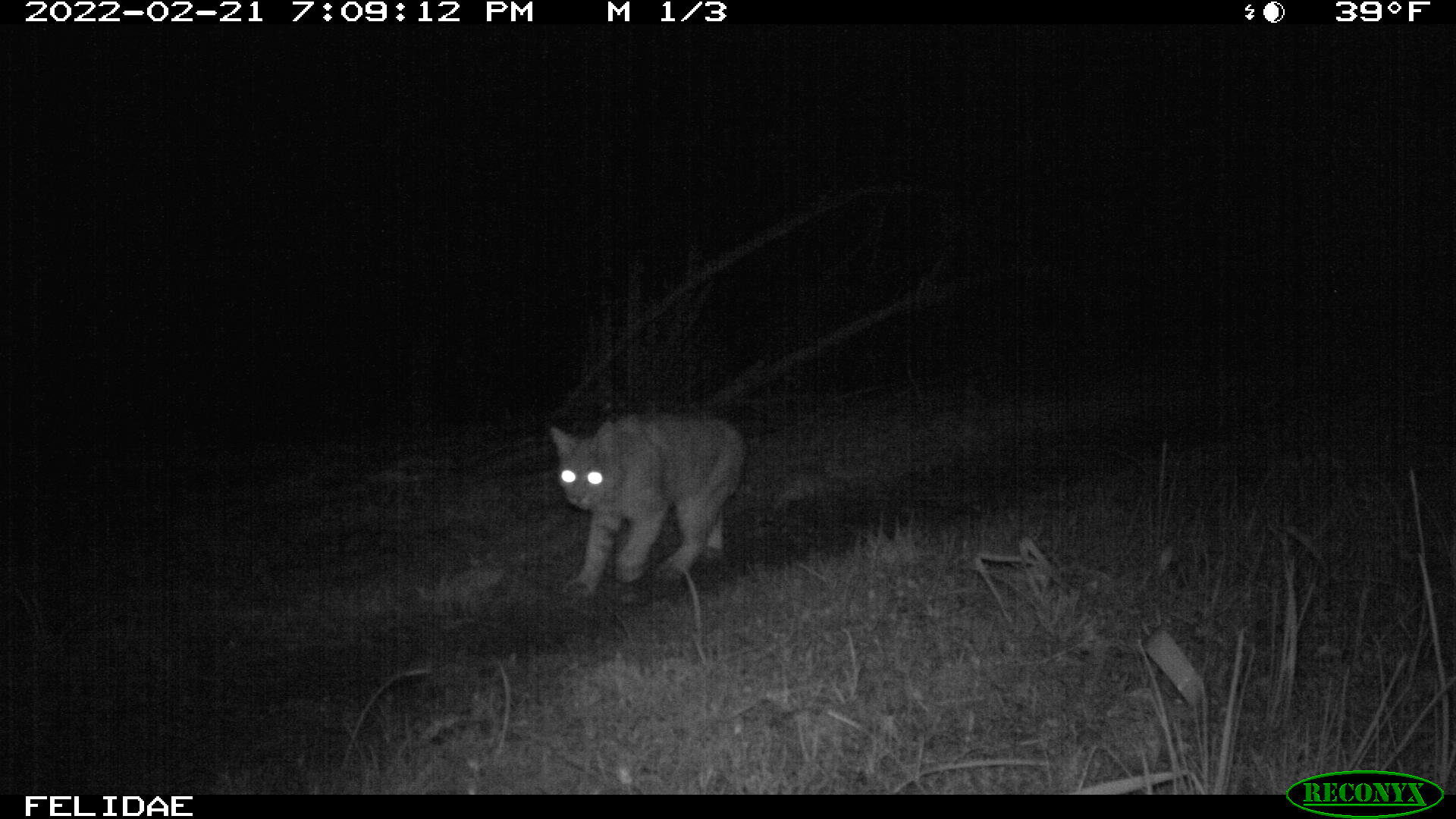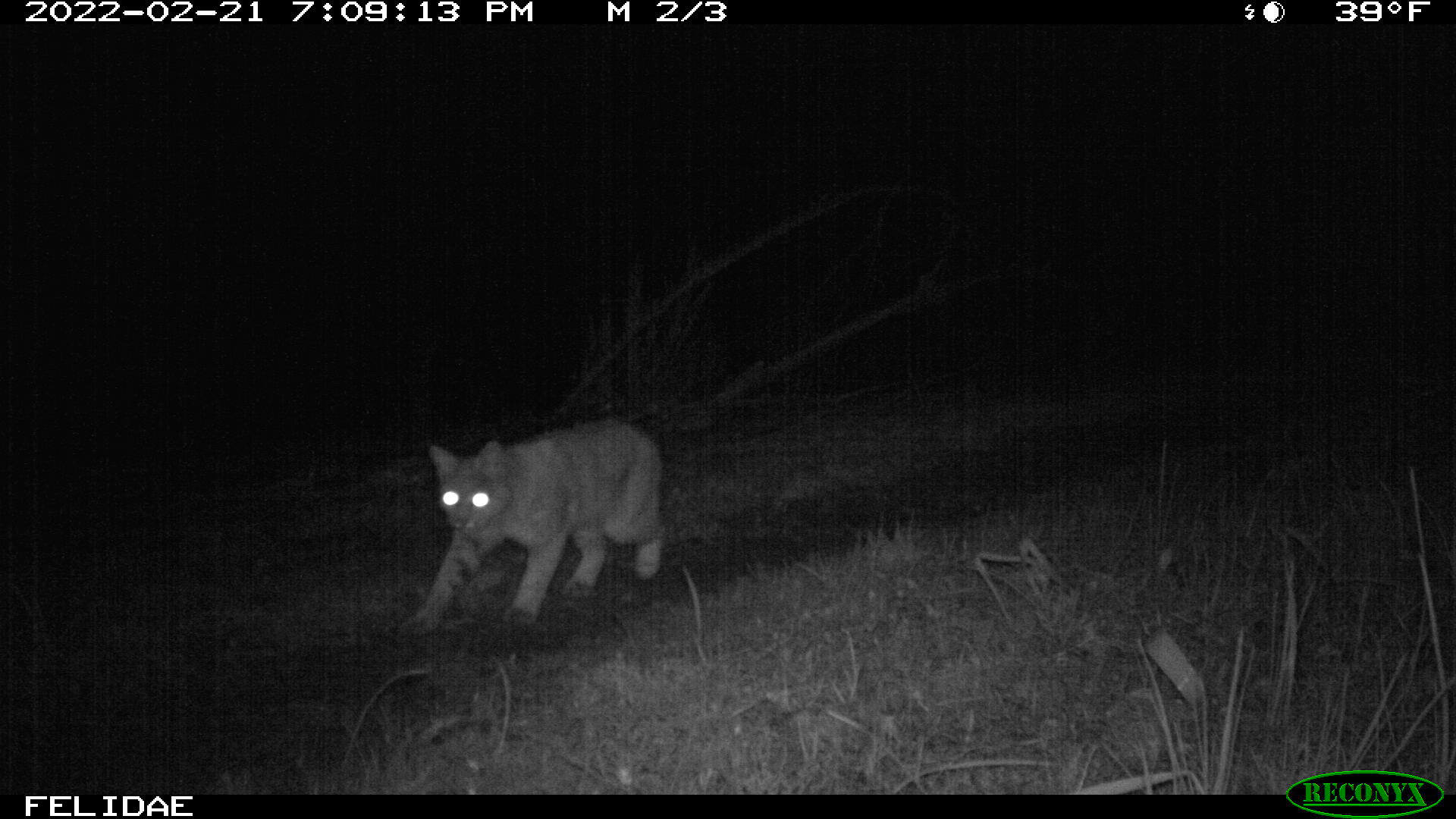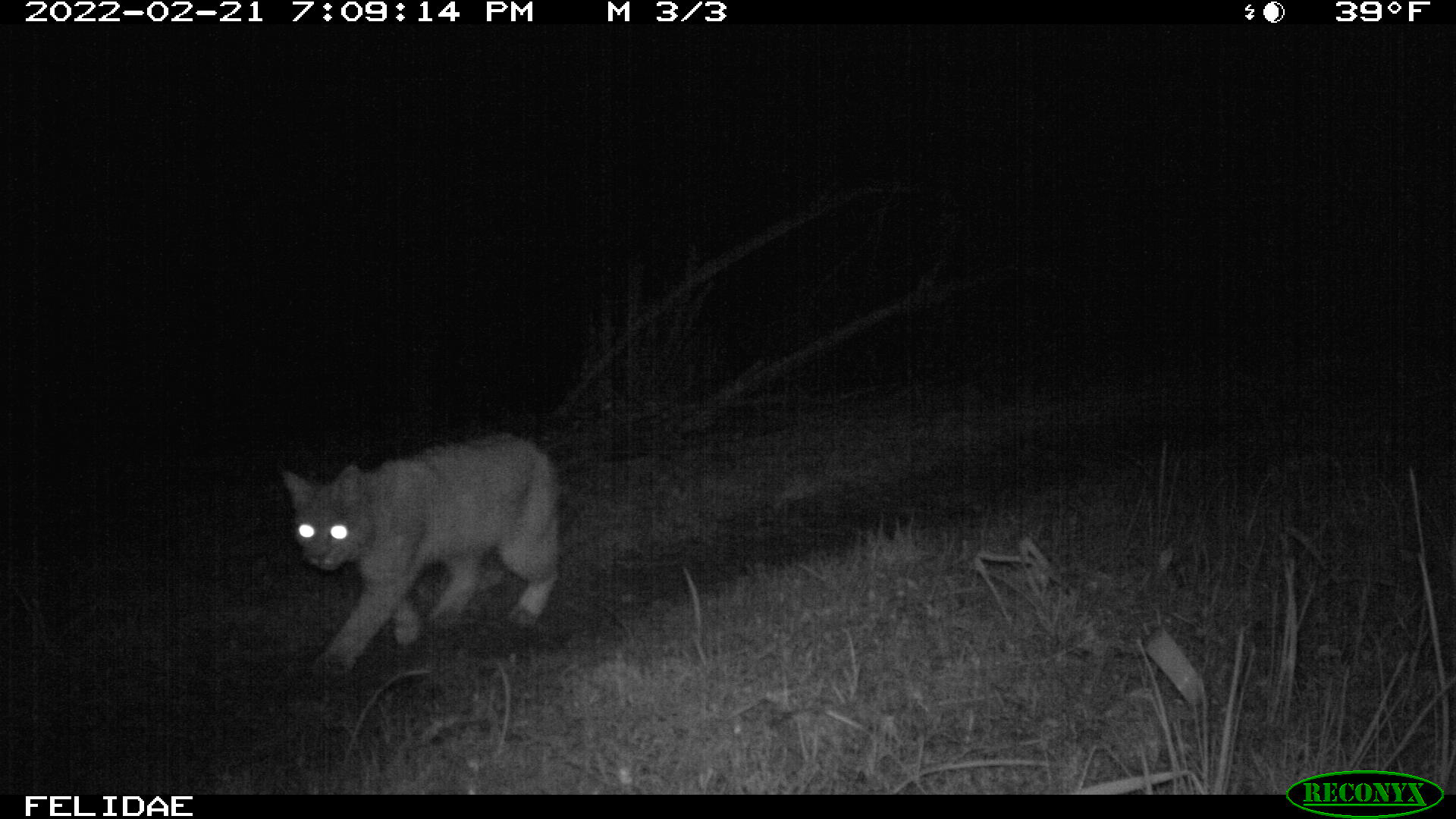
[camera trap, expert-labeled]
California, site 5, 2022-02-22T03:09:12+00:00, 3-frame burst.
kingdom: Animalia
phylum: Chordata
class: Mammalia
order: Carnivora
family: Felidae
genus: Lynx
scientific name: Lynx rufus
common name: bobcat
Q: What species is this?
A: Bobcat (Lynx rufus).